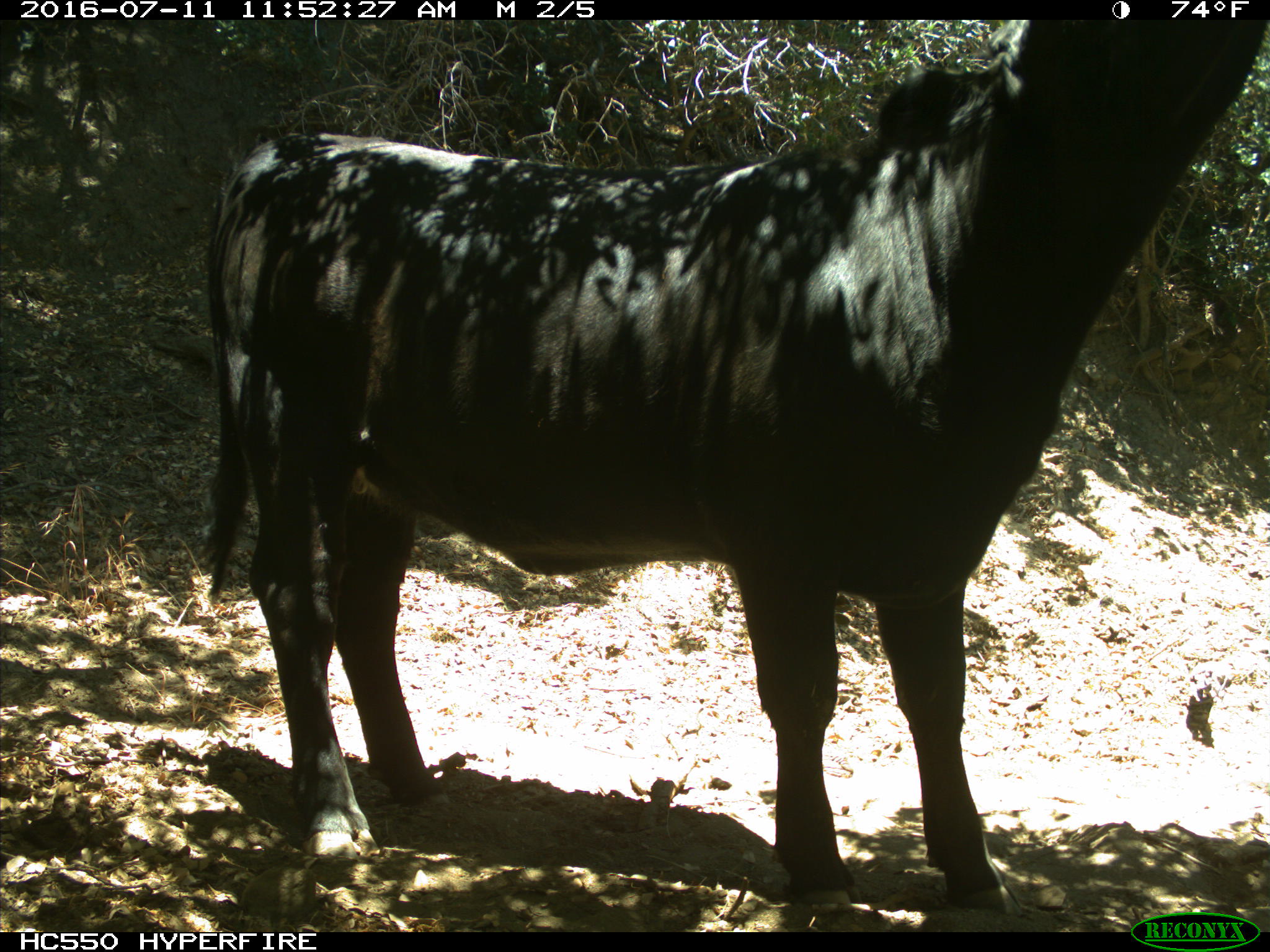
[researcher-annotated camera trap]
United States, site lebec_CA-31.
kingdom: Animalia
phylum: Chordata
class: Mammalia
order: Artiodactyla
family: Bovidae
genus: Bos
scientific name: Bos taurus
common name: domestic cow